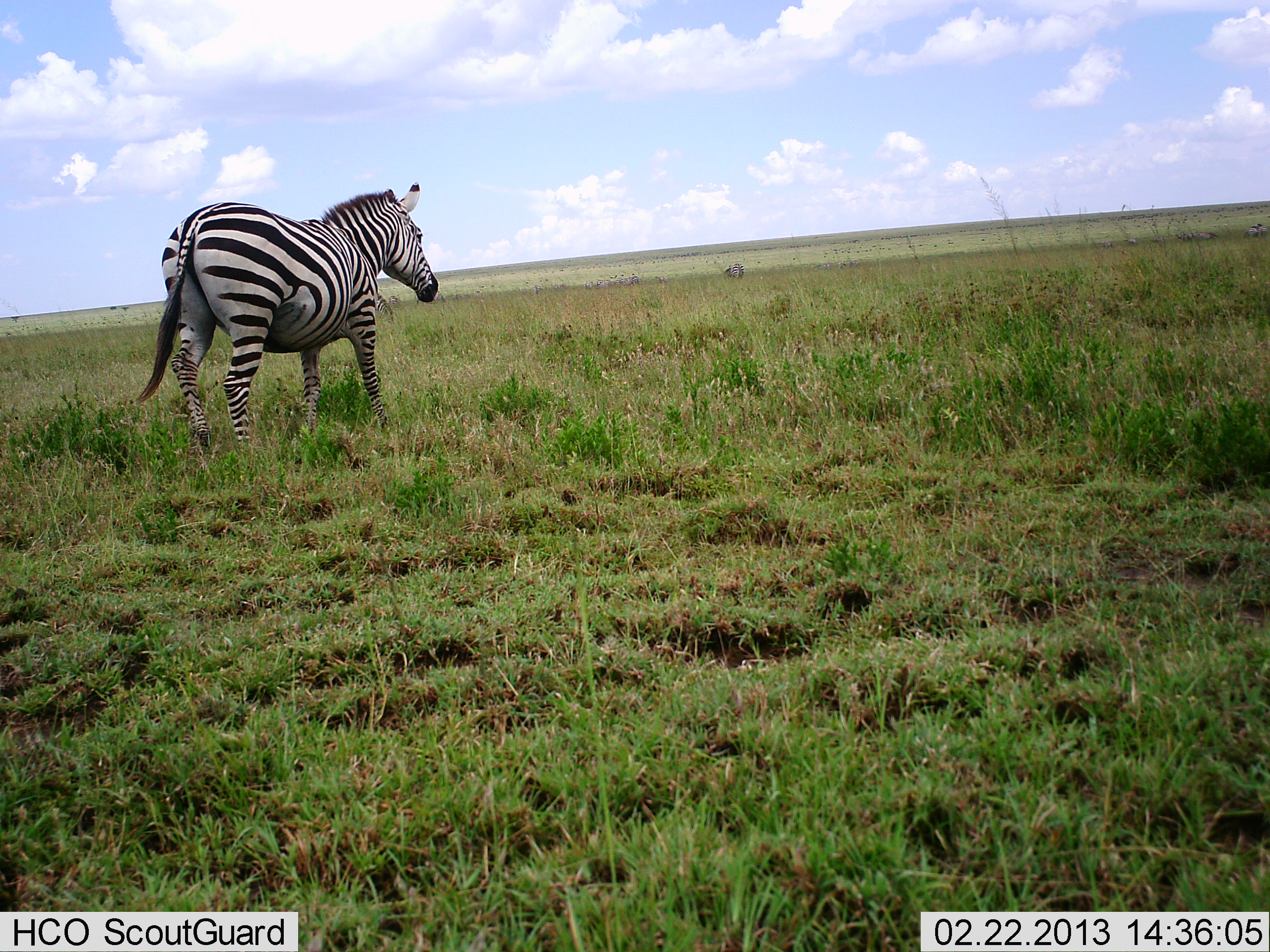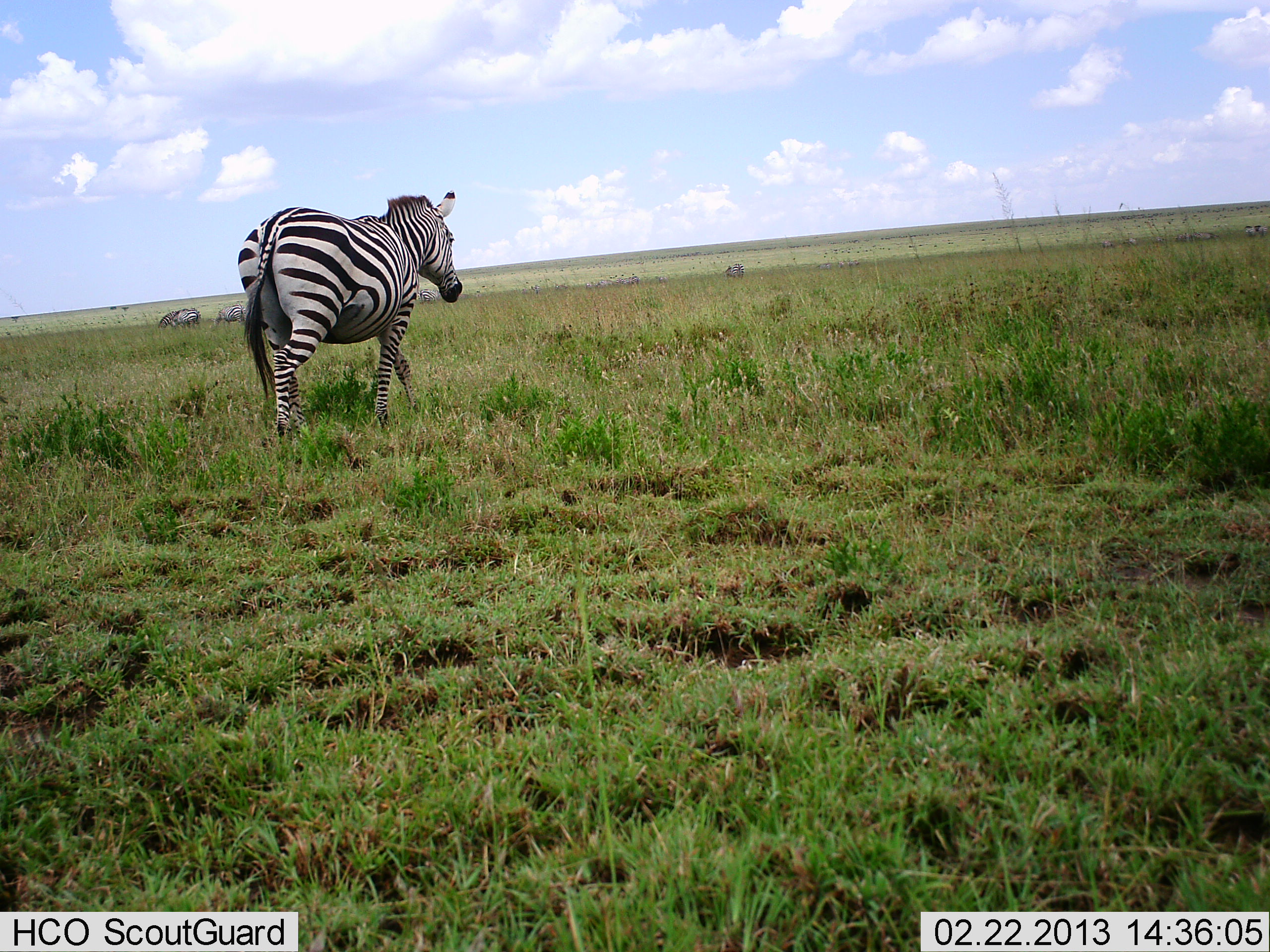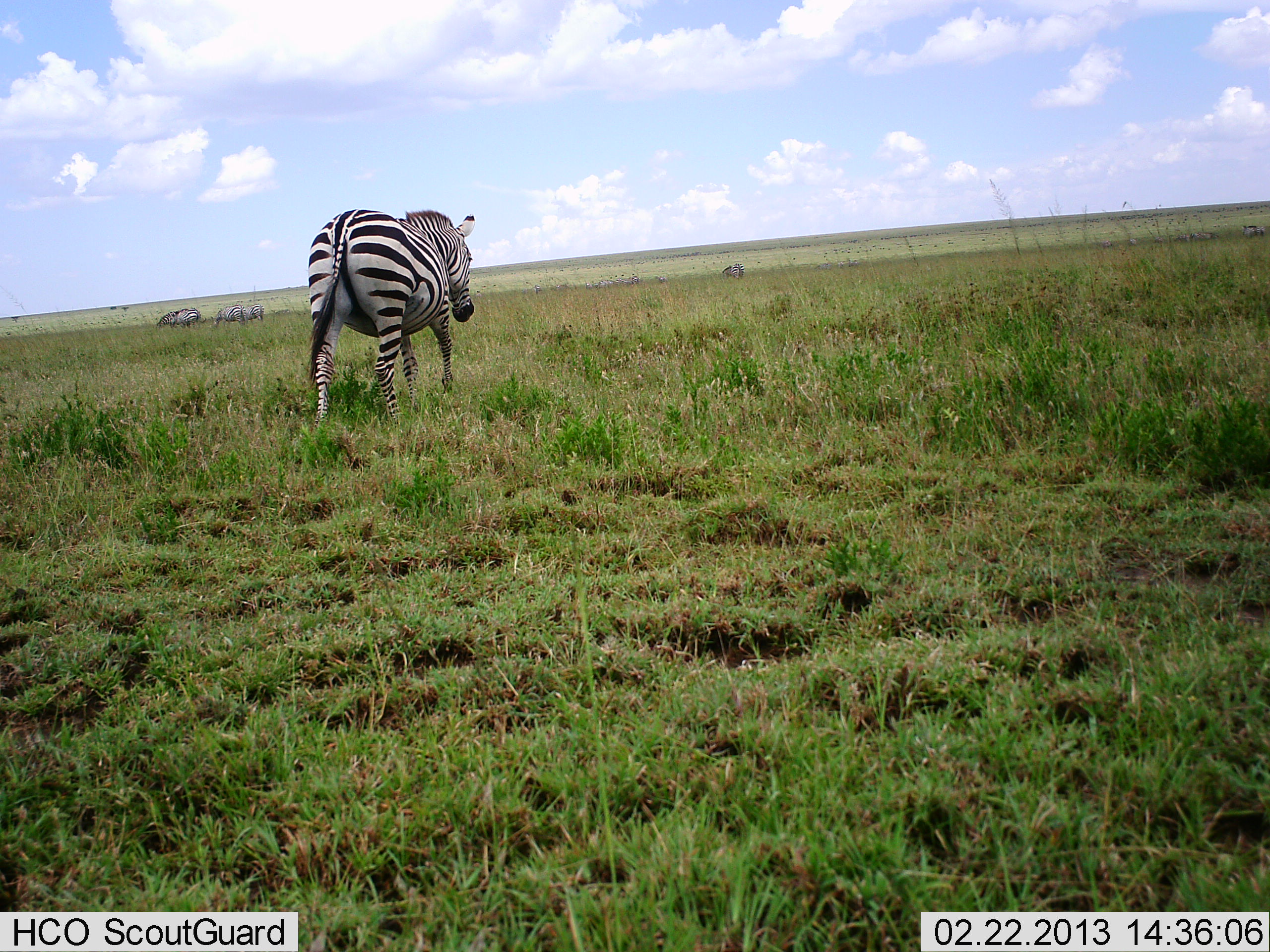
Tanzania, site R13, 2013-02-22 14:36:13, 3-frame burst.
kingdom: Animalia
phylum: Chordata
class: Mammalia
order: Perissodactyla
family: Equidae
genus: Equus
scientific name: Equus quagga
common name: plains zebra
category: zebra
Zebra (plains zebra) (Equus quagga), count 1. Behavior (volunteer vote fractions): standing 23%, resting 0%, moving 95%, interacting 0%. Young present (vote fraction): 0%. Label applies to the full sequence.